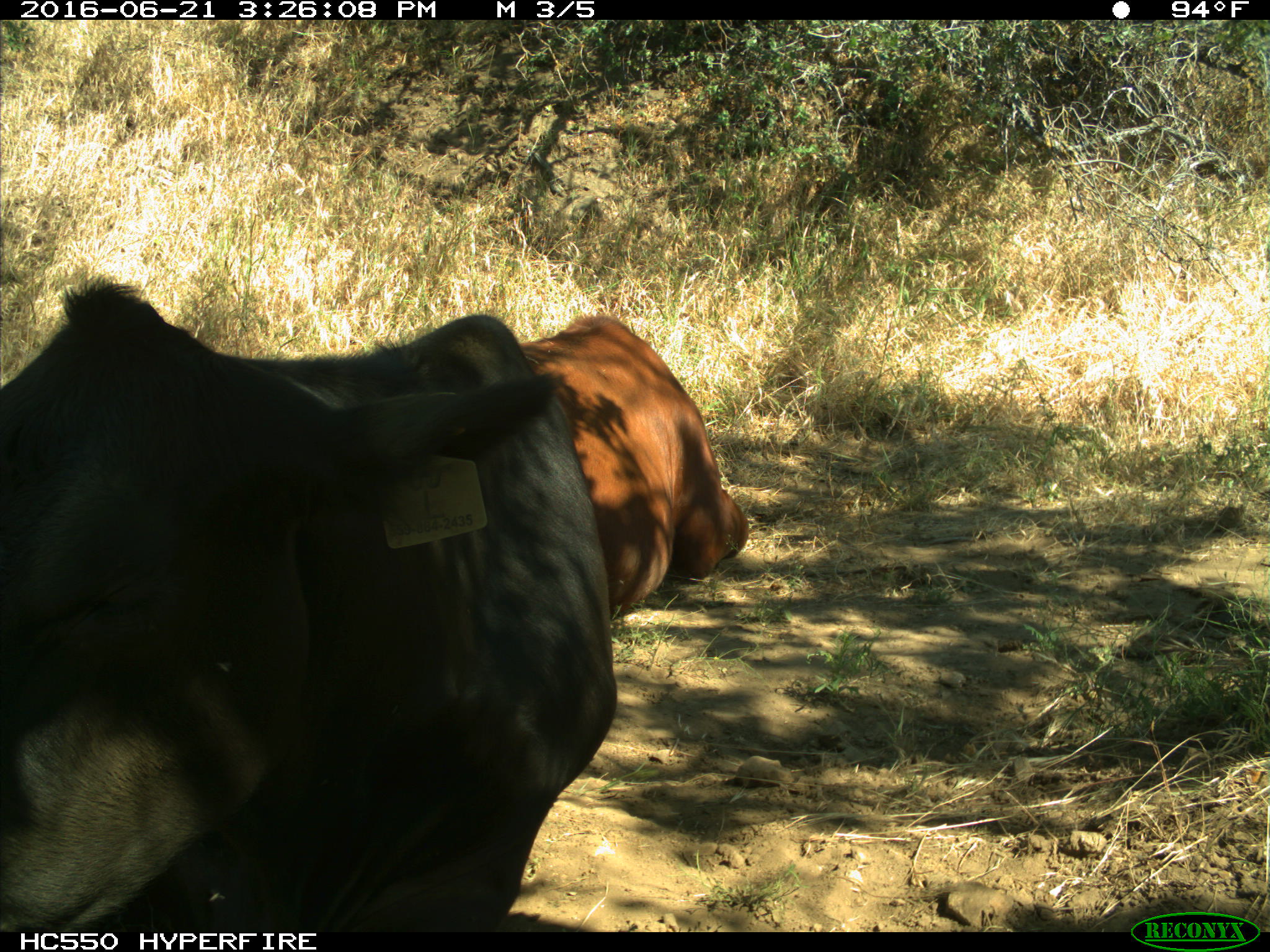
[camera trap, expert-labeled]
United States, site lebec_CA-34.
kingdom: Animalia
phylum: Chordata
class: Mammalia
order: Artiodactyla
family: Bovidae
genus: Bos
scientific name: Bos taurus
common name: domestic cow